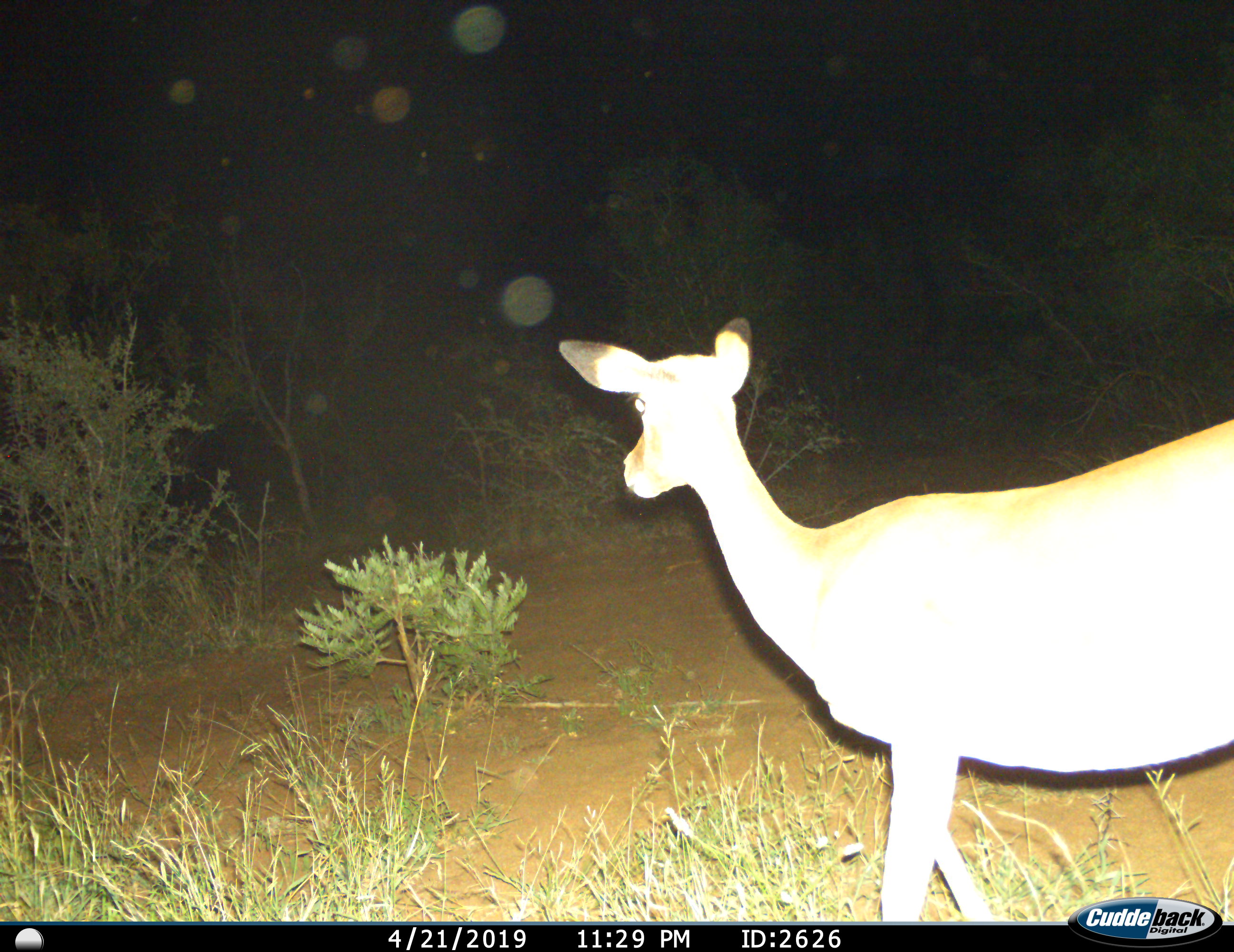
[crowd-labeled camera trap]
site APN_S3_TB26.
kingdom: Animalia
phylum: Chordata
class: Mammalia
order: Artiodactyla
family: Bovidae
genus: Aepyceros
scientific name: Aepyceros melampus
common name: impala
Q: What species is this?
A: Impala (Aepyceros melampus).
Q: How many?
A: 1.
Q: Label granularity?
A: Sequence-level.